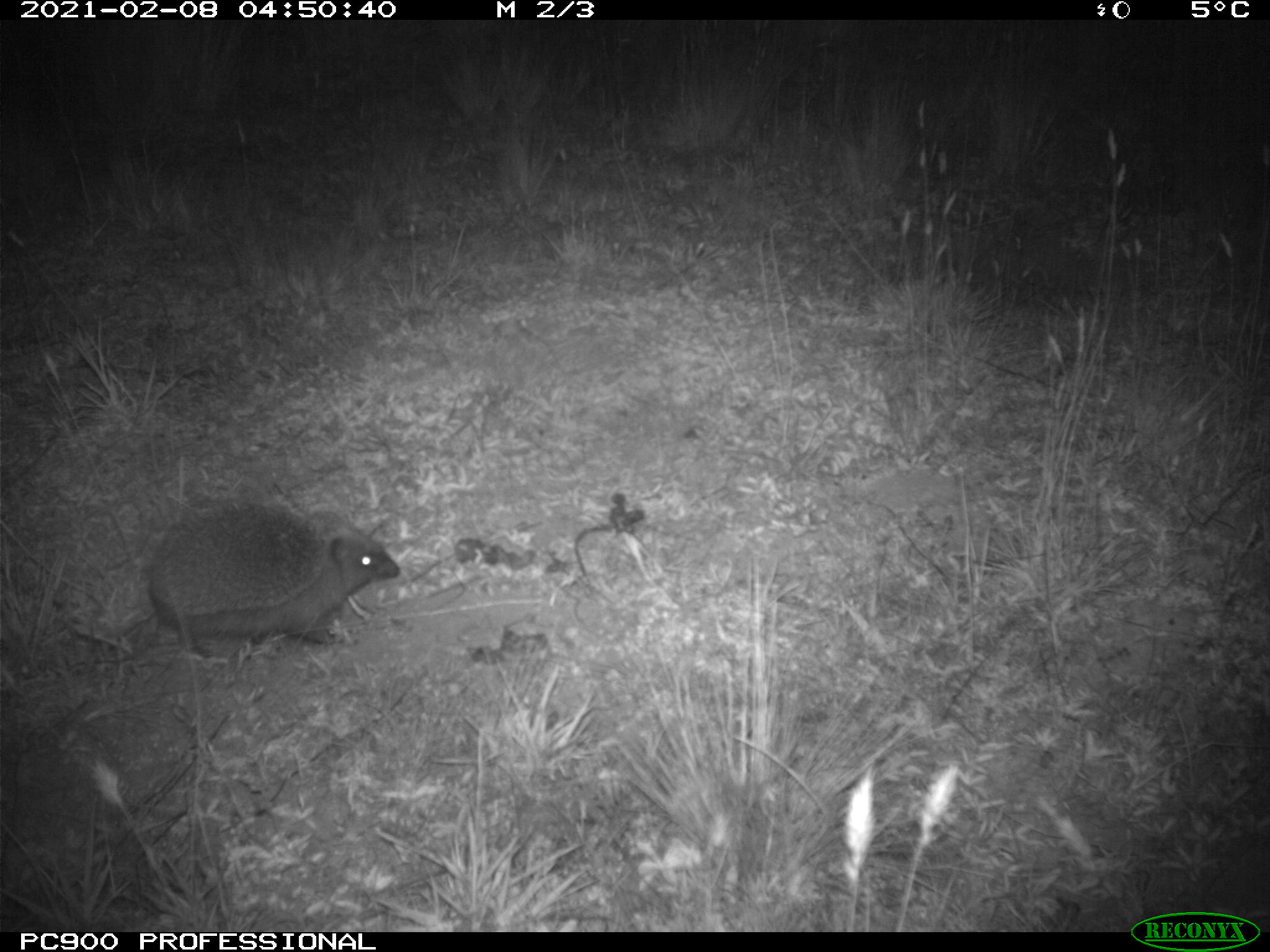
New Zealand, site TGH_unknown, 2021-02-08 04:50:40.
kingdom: Animalia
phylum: Chordata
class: Mammalia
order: Eulipotyphla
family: Erinaceidae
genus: Erinaceus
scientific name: Erinaceus europaeus europaeus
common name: european hedgehog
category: hedgehog